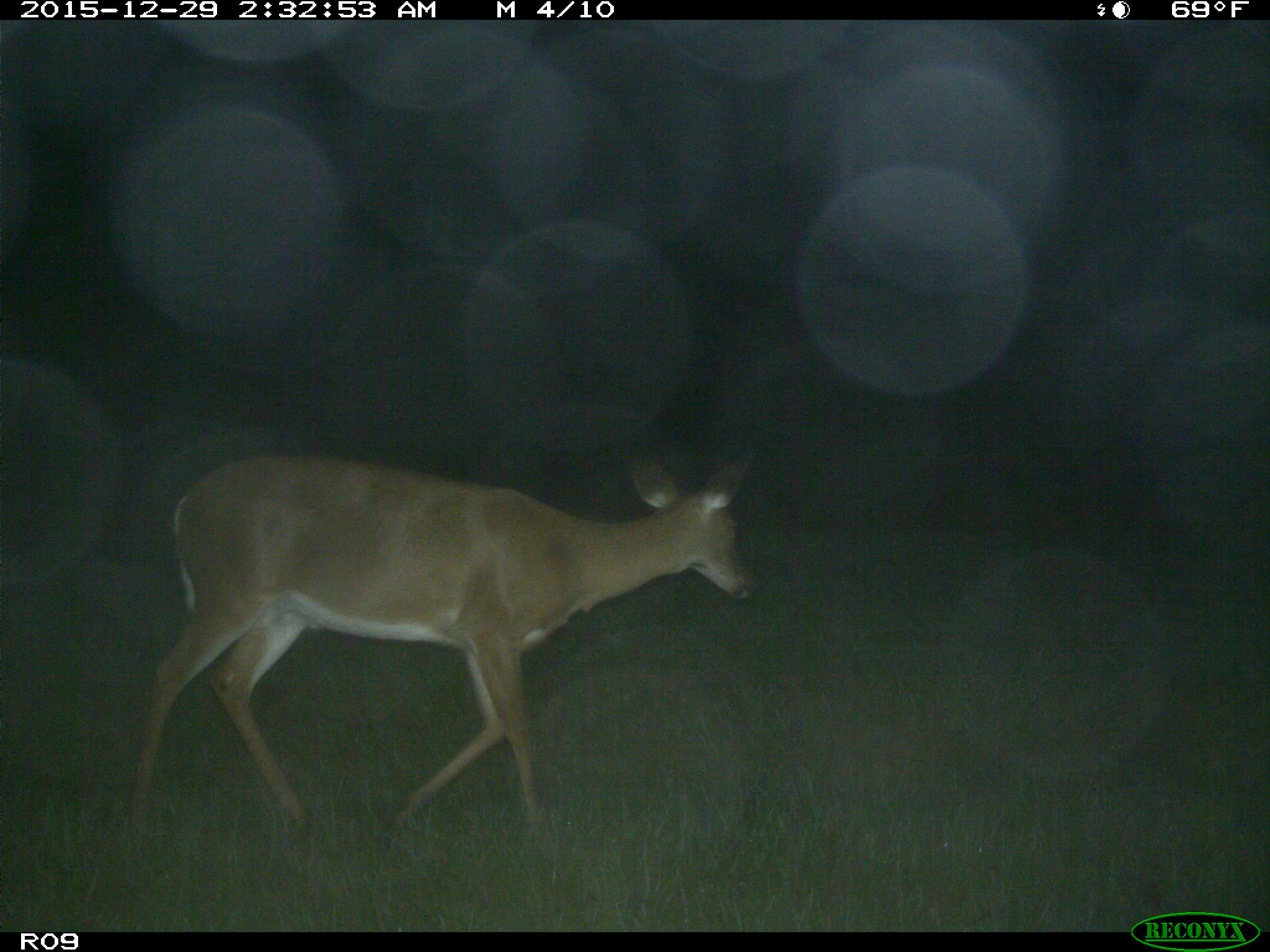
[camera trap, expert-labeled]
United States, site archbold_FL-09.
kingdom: Animalia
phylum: Chordata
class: Mammalia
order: Artiodactyla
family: Cervidae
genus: Odocoileus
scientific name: Odocoileus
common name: deer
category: unidentified deer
Unidentified deer (deer) (Odocoileus).